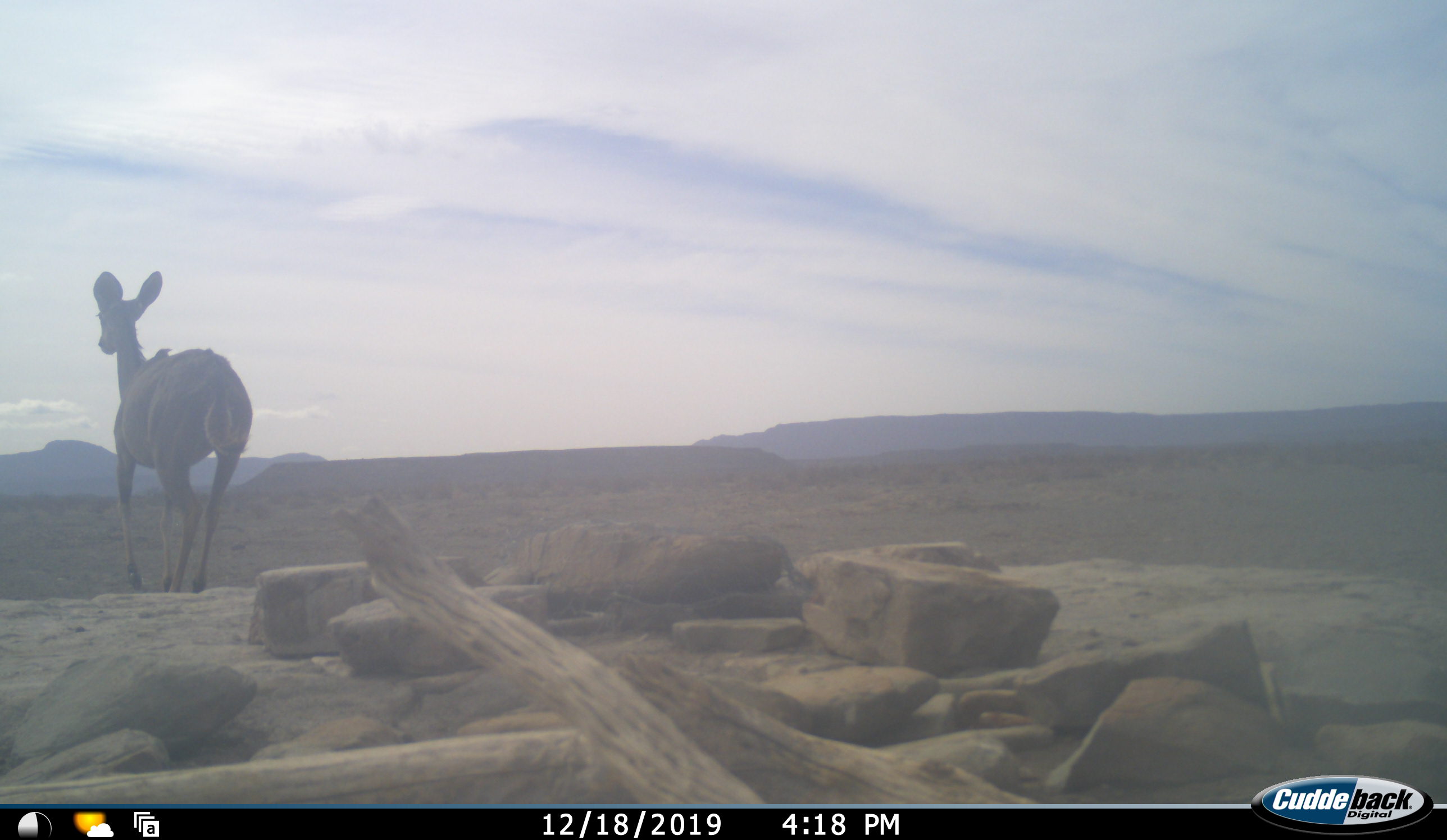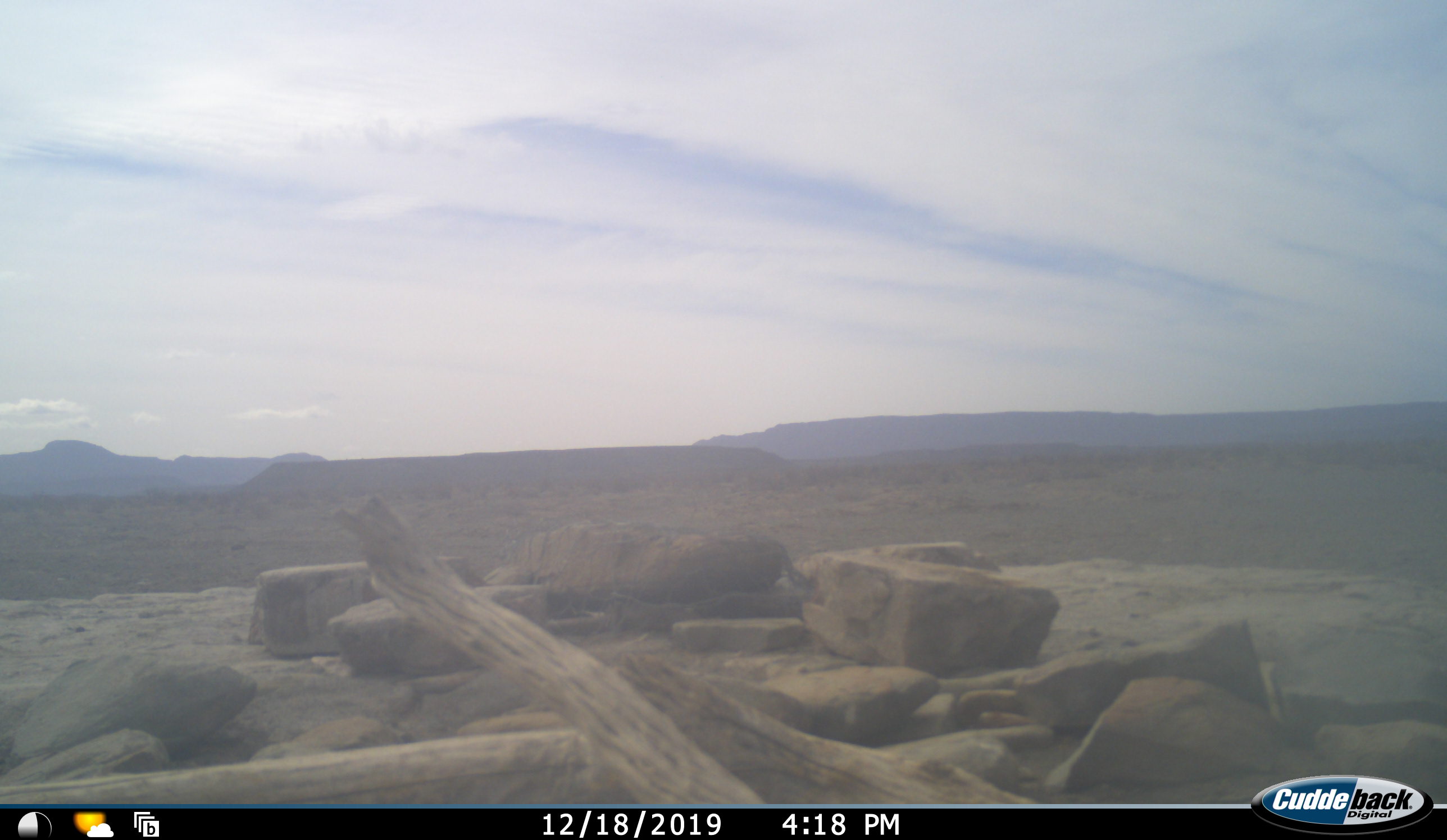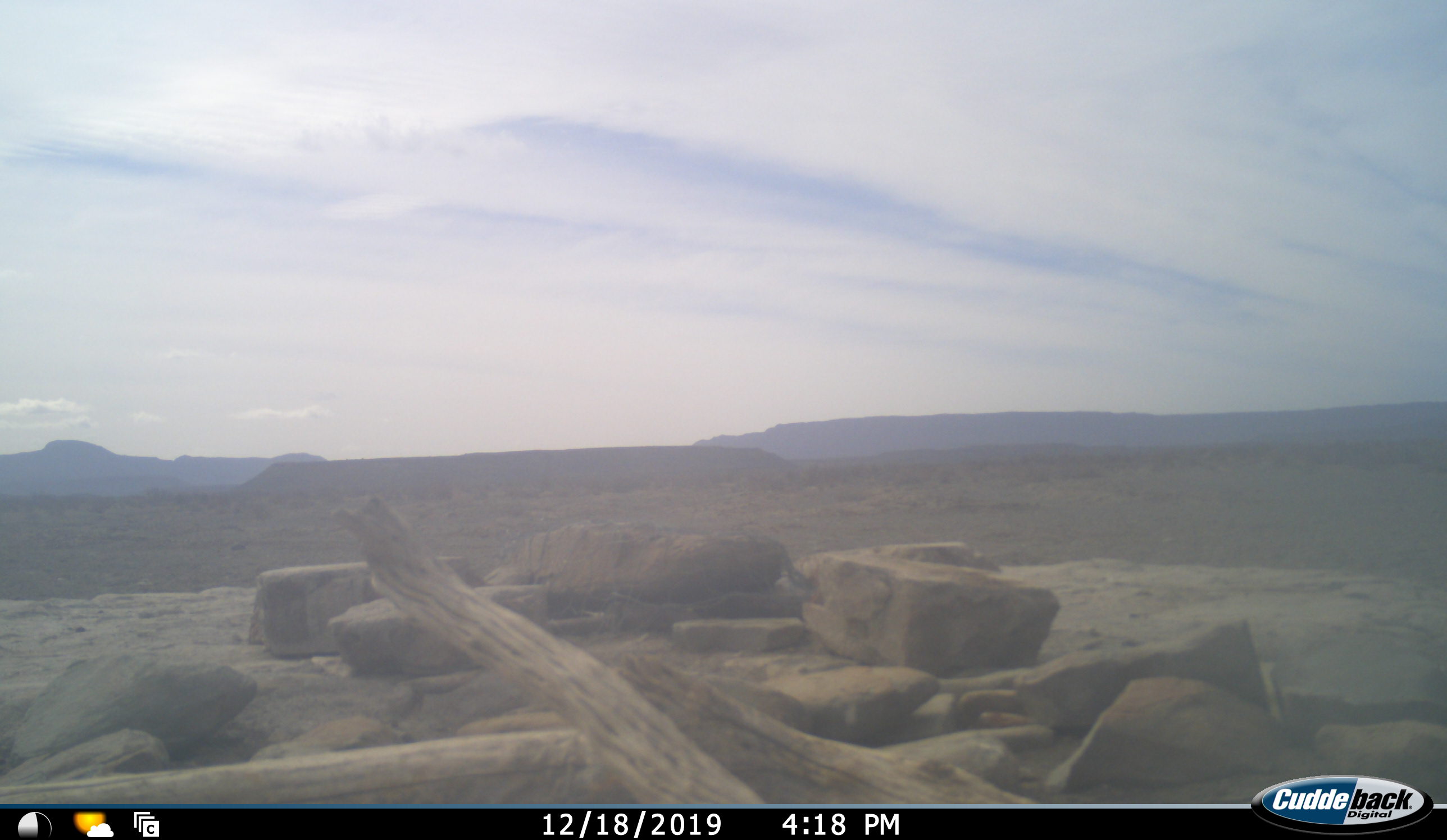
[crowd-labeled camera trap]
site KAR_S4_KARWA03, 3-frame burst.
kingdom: Animalia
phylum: Chordata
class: Mammalia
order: Artiodactyla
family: Bovidae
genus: Tragelaphus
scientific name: Tragelaphus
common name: kudu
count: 1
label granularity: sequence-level